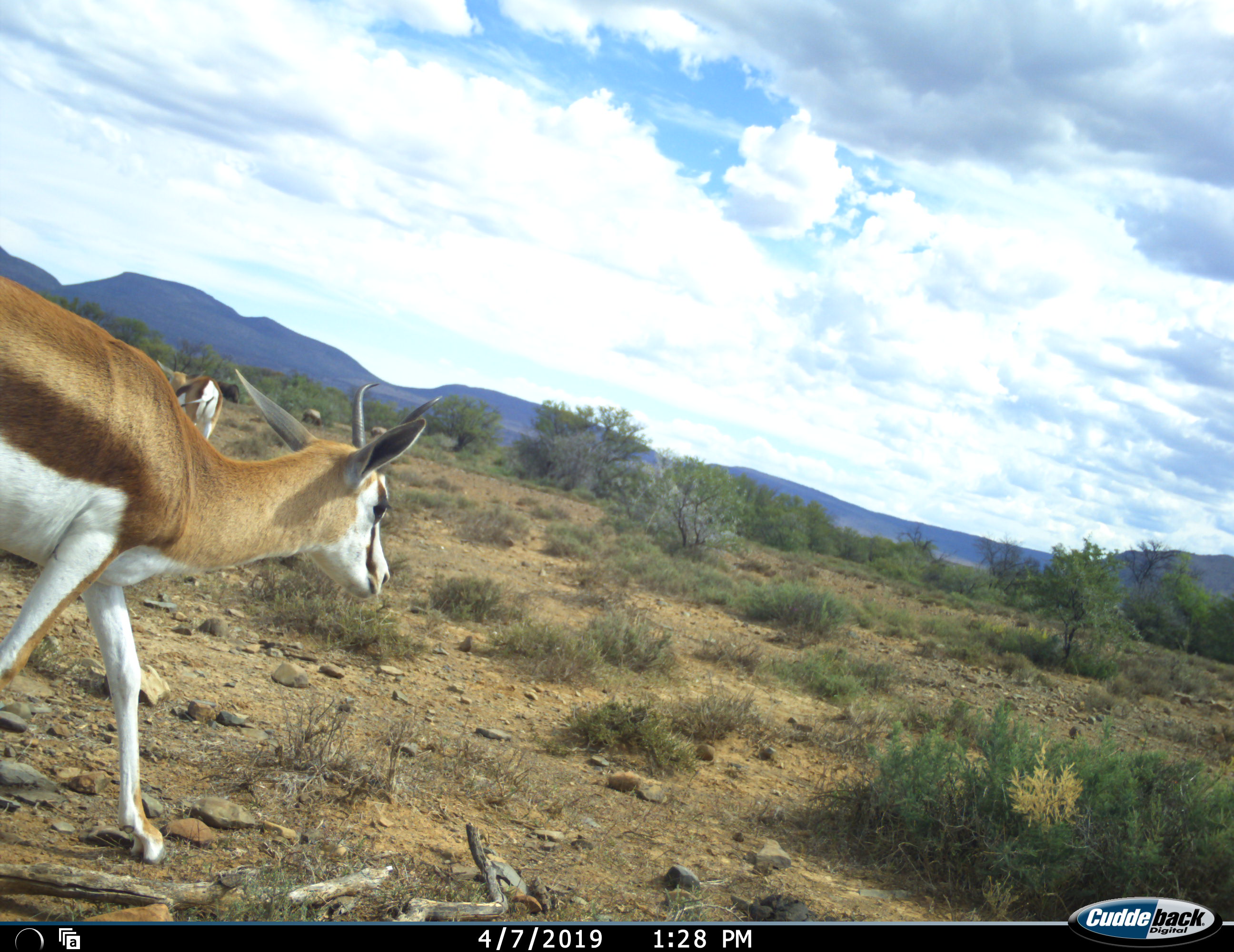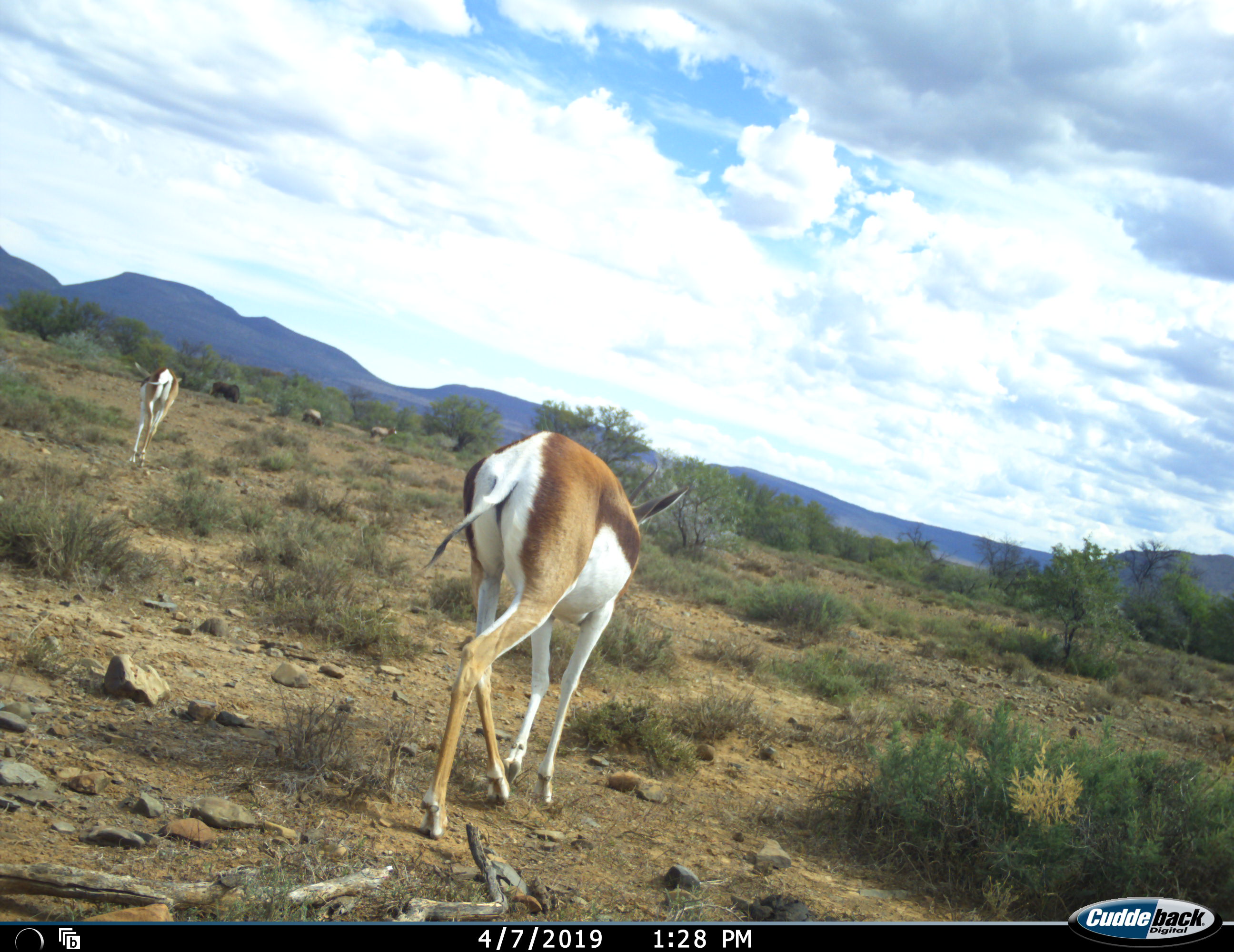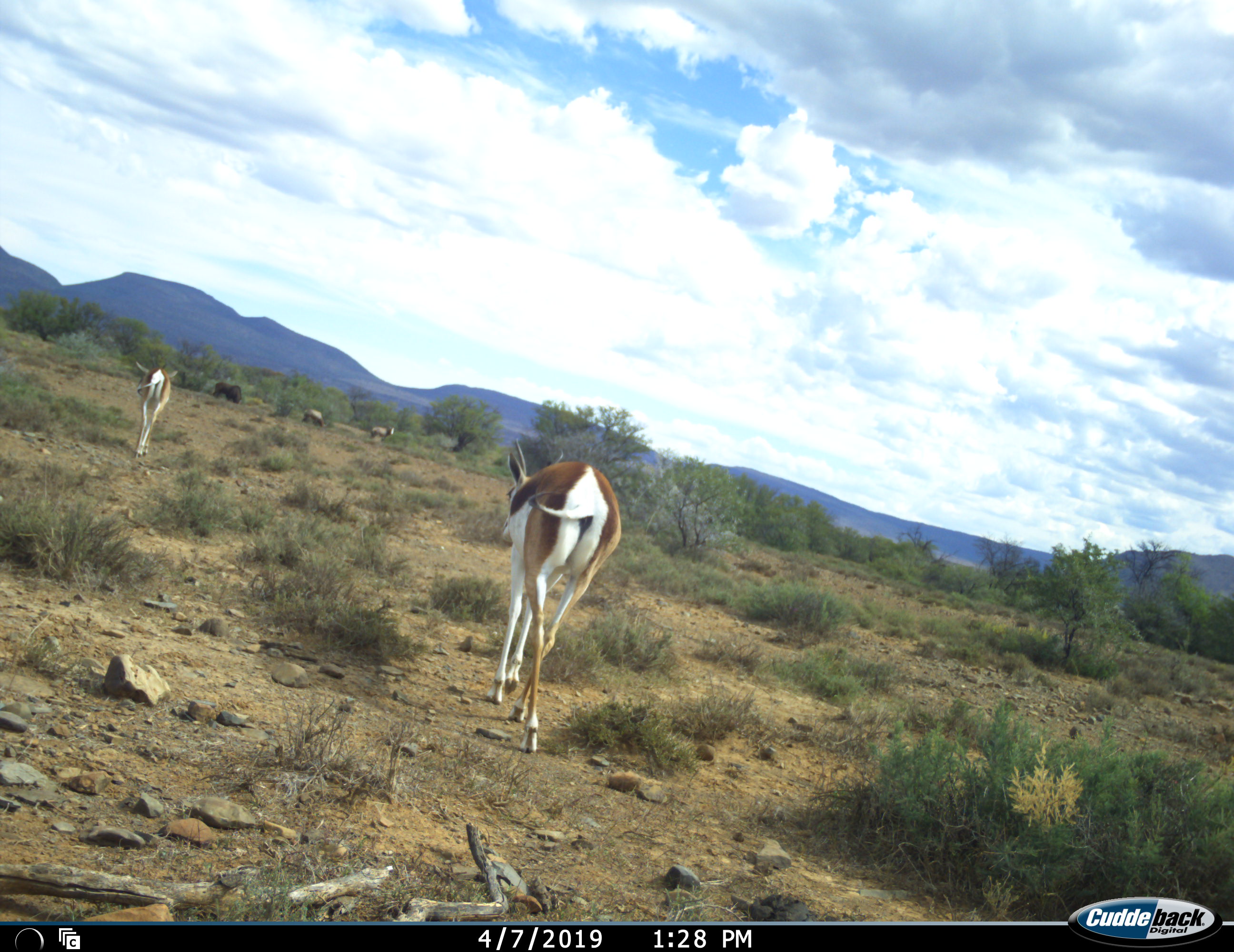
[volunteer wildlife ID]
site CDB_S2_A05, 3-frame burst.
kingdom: Animalia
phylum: Chordata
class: Mammalia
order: Artiodactyla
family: Bovidae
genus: Antidorcas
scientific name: Antidorcas marsupialis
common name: springbok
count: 2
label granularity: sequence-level